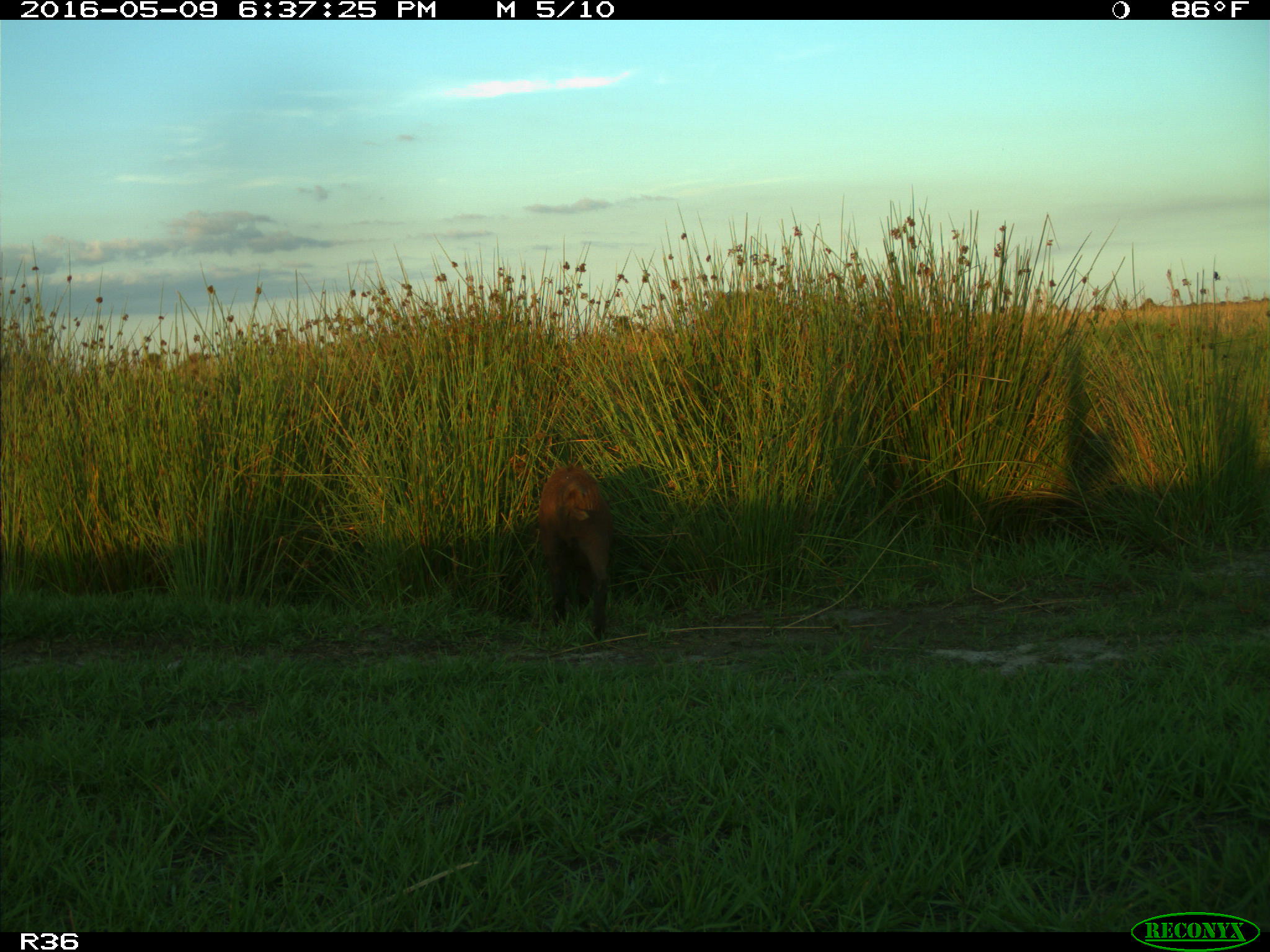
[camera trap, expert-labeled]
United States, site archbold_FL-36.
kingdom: Animalia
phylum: Chordata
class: Mammalia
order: Artiodactyla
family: Suidae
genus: Sus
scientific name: Sus scrofa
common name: wild boar